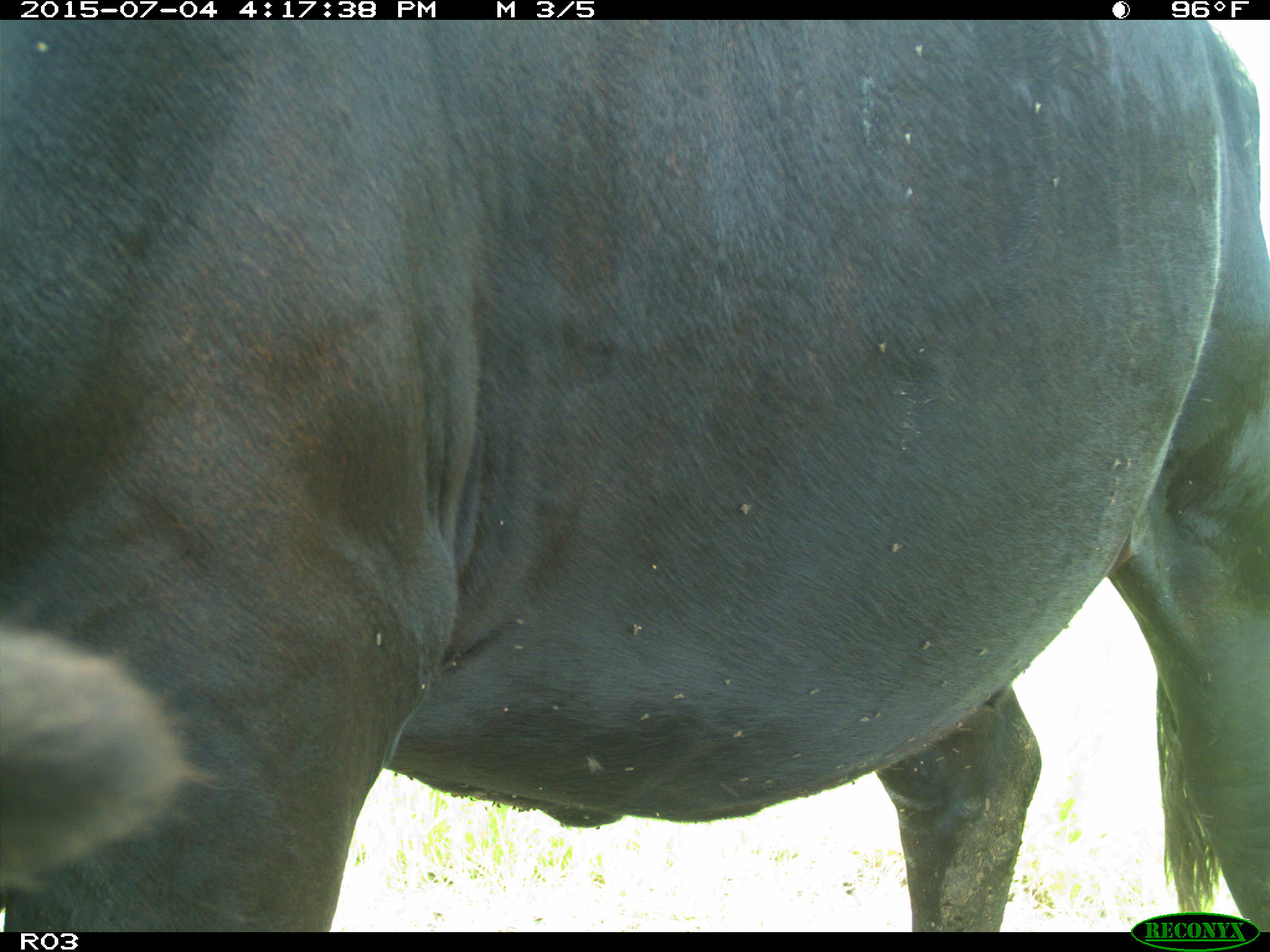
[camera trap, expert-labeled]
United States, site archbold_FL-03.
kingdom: Animalia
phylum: Chordata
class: Mammalia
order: Artiodactyla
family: Bovidae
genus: Bos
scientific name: Bos taurus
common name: domestic cow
Bos taurus (domestic cow).